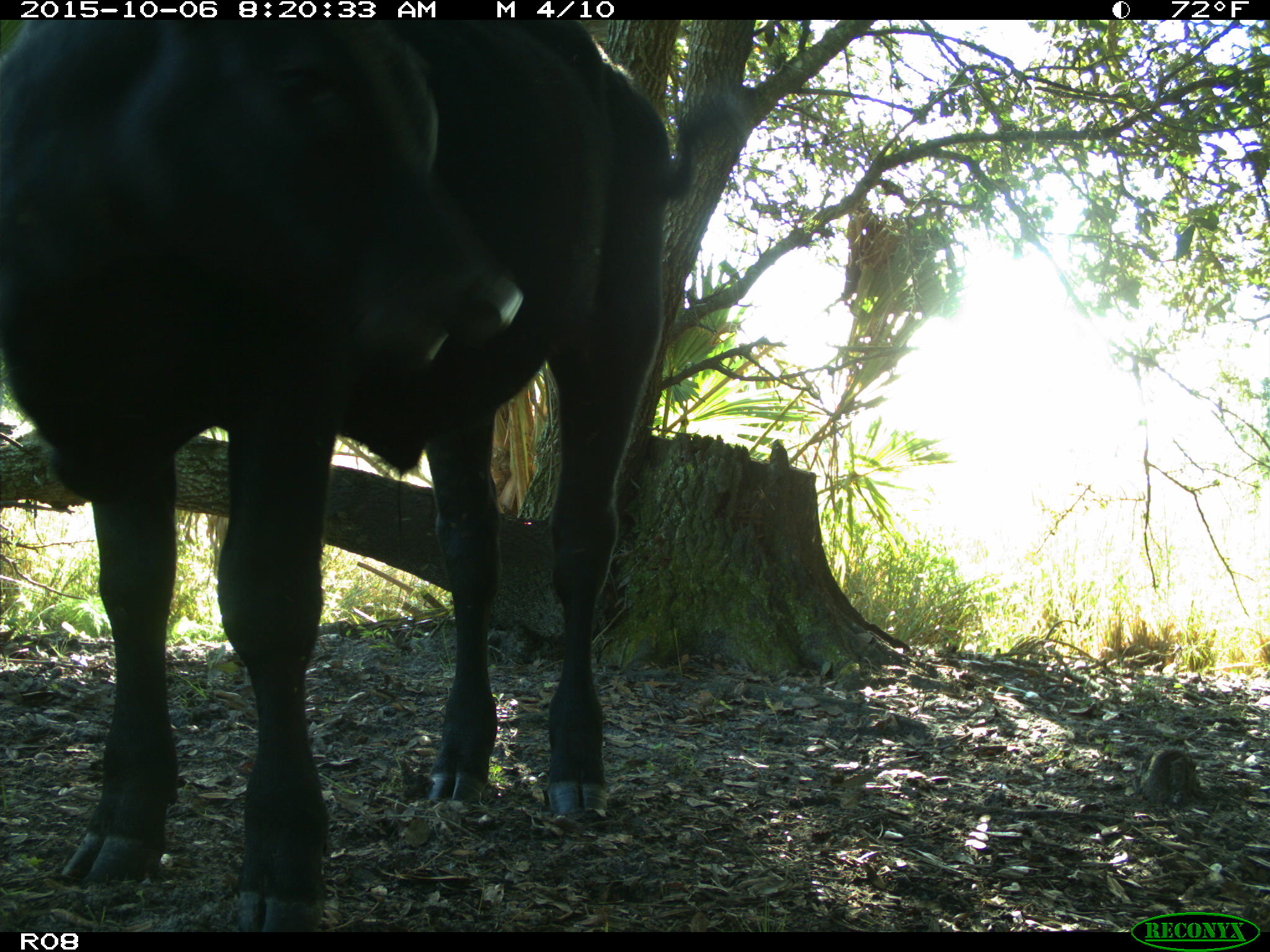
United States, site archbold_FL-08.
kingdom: Animalia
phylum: Chordata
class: Mammalia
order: Artiodactyla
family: Bovidae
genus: Bos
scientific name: Bos taurus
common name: domestic cow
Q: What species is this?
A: Bos taurus (domestic cow).